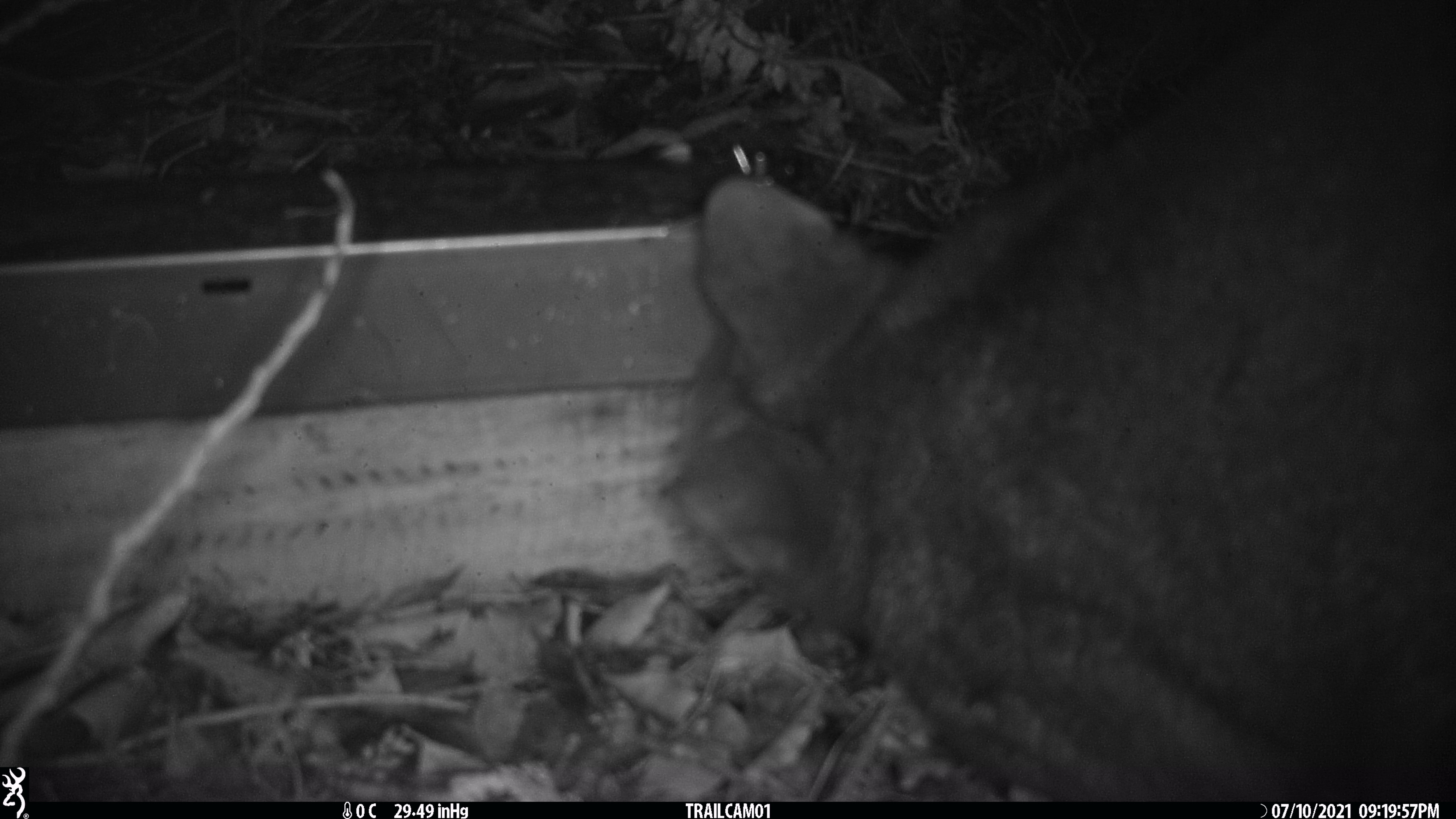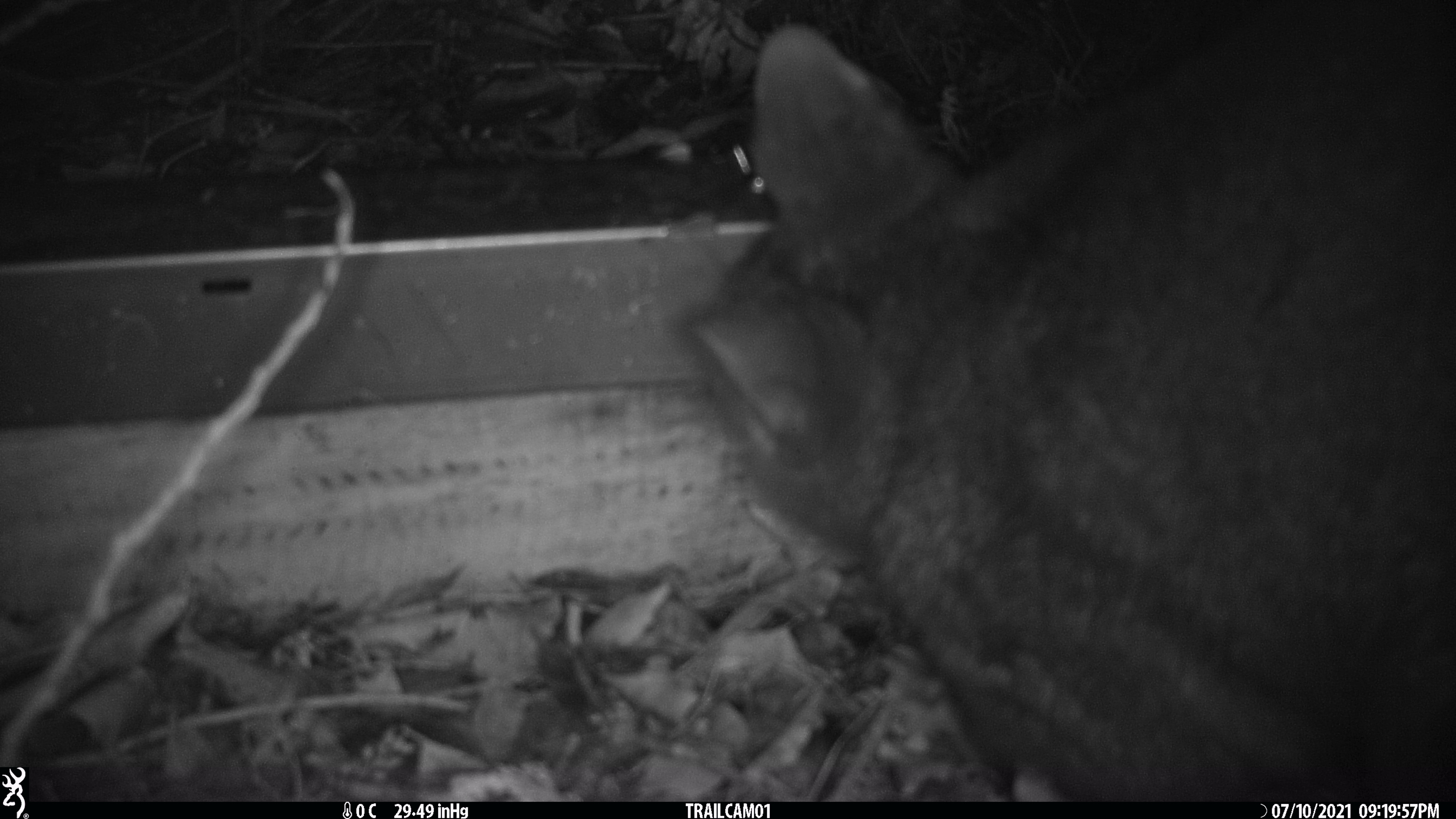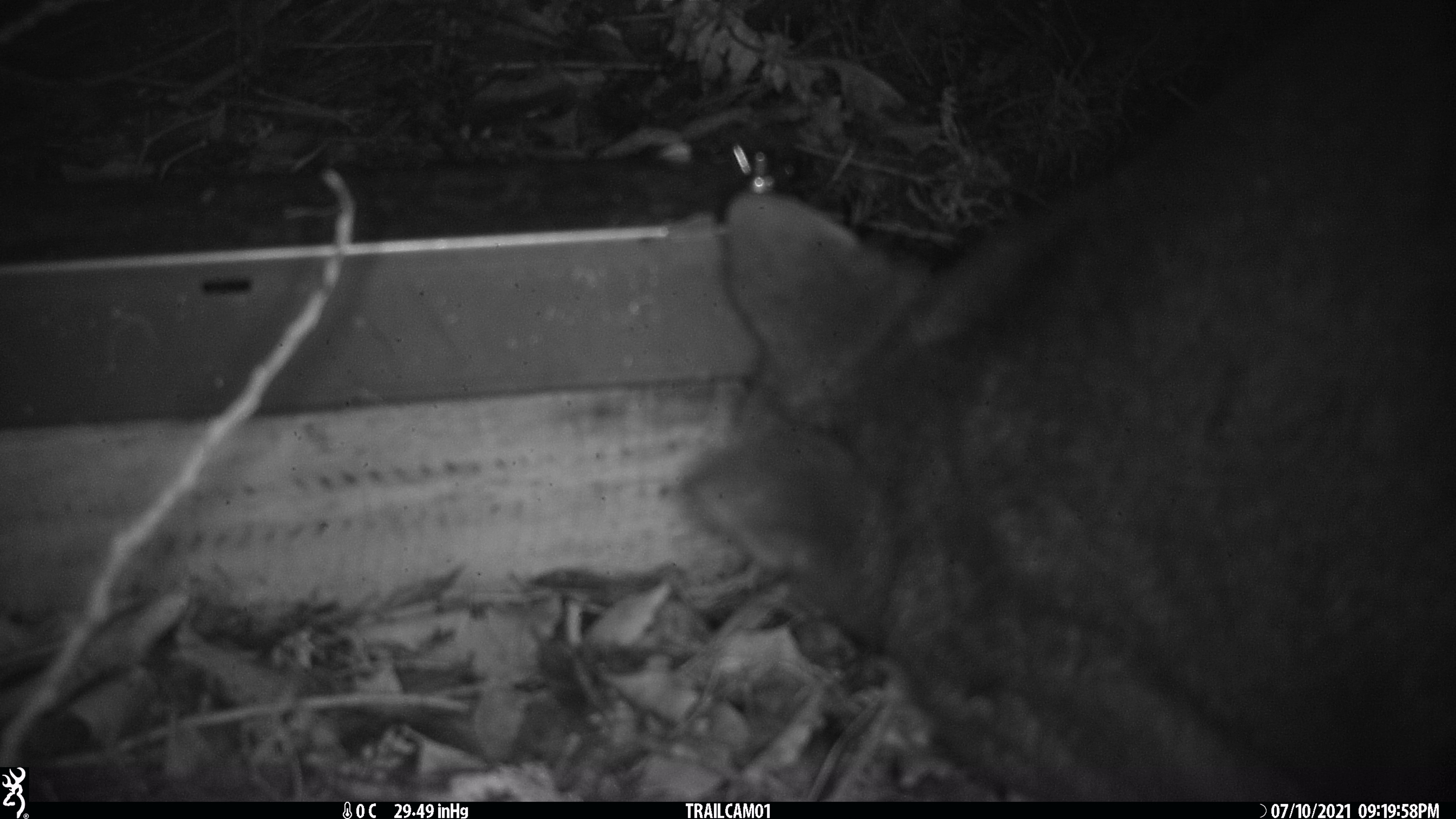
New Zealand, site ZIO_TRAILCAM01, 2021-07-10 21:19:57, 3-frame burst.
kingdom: Animalia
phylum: Chordata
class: Mammalia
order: Diprotodontia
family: Phalangeridae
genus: Trichosurus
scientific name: Trichosurus vulpecula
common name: common brushtail possum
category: possum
Possum (common brushtail possum) (Trichosurus vulpecula).